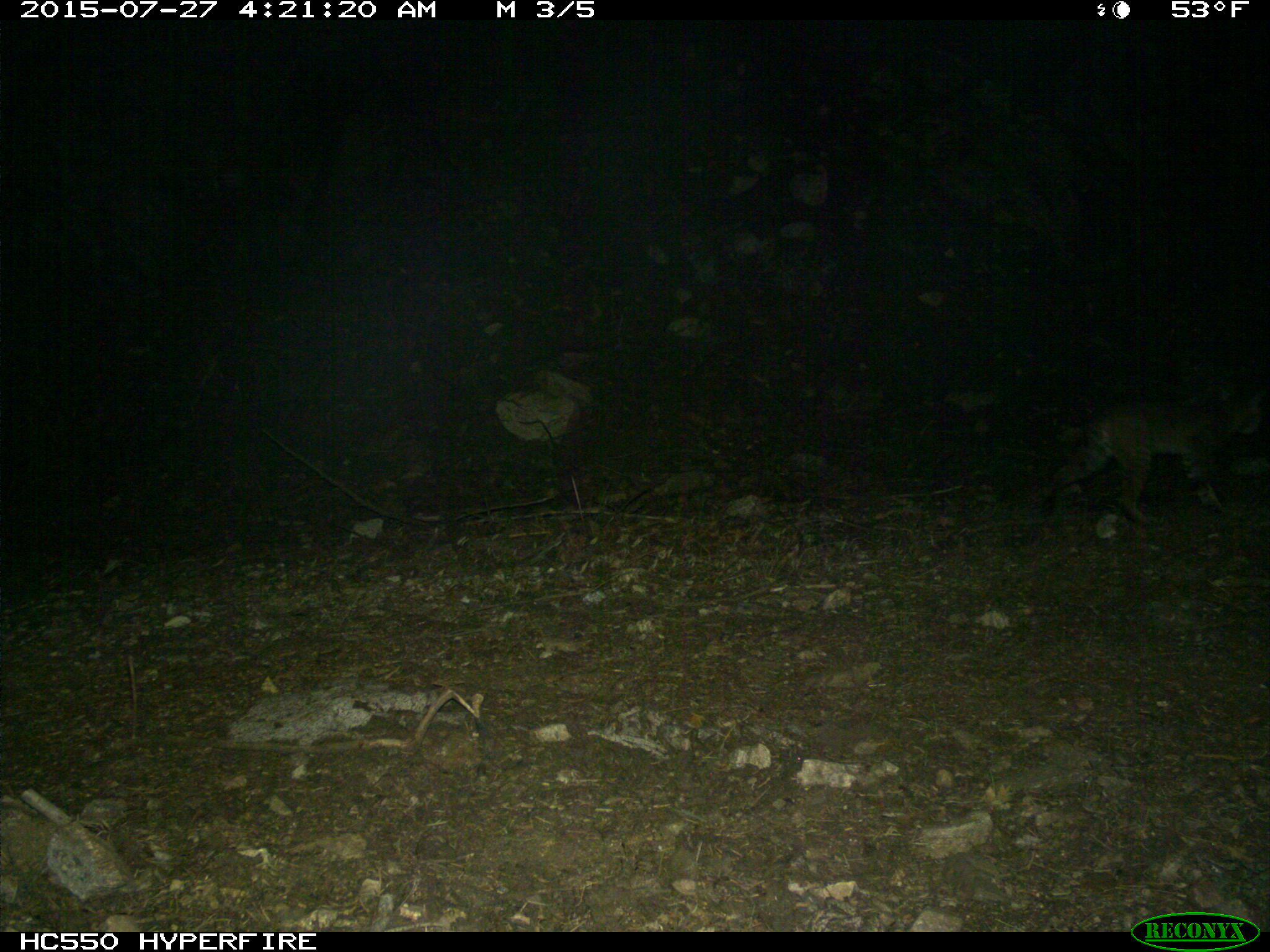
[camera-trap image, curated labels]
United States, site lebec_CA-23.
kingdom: Animalia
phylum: Chordata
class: Mammalia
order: Carnivora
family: Felidae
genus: Lynx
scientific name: Lynx rufus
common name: bobcat